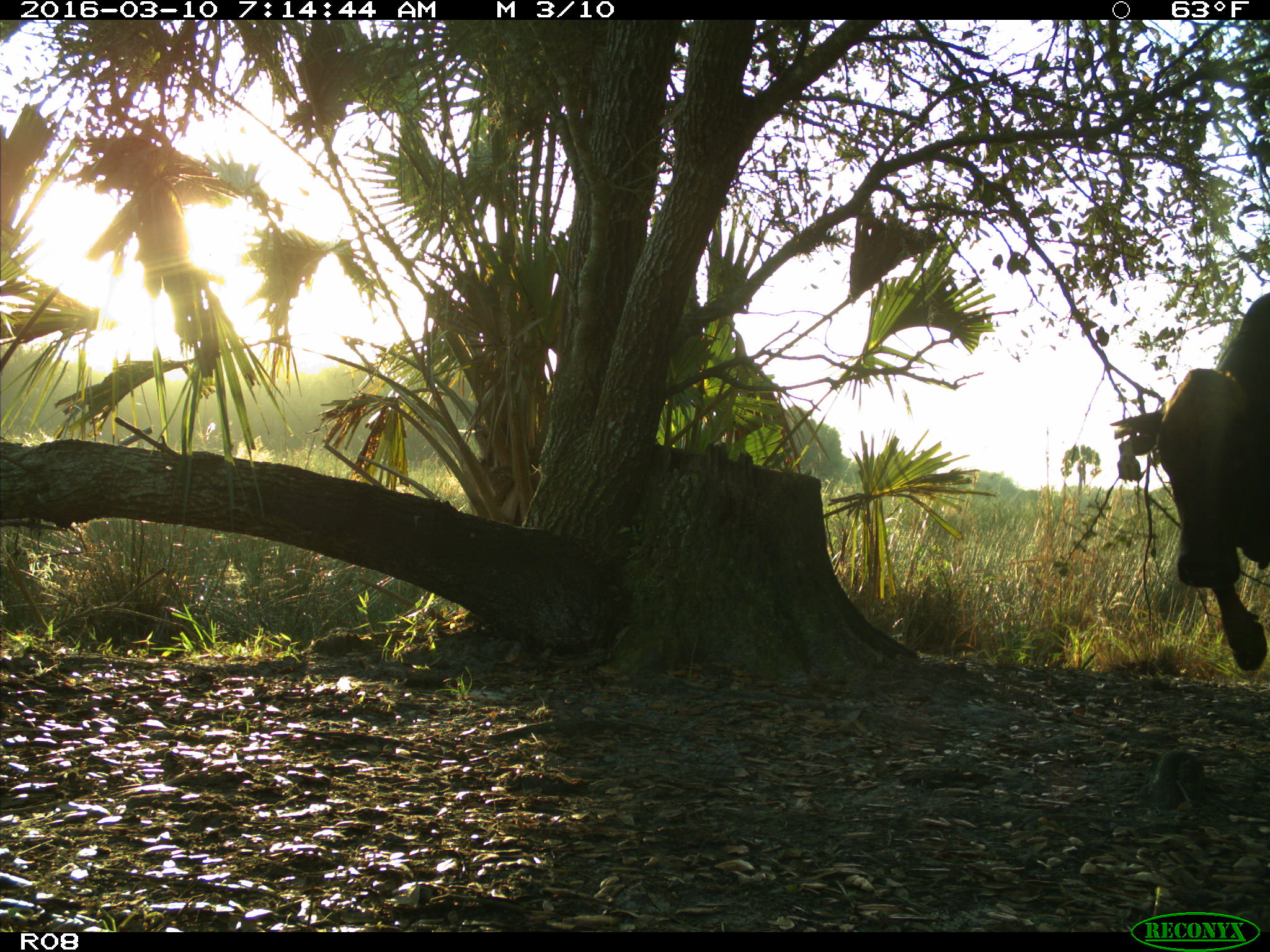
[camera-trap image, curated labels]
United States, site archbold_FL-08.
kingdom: Animalia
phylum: Chordata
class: Mammalia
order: Artiodactyla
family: Bovidae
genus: Bos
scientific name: Bos taurus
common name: domestic cow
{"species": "Bos taurus (domestic cow)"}